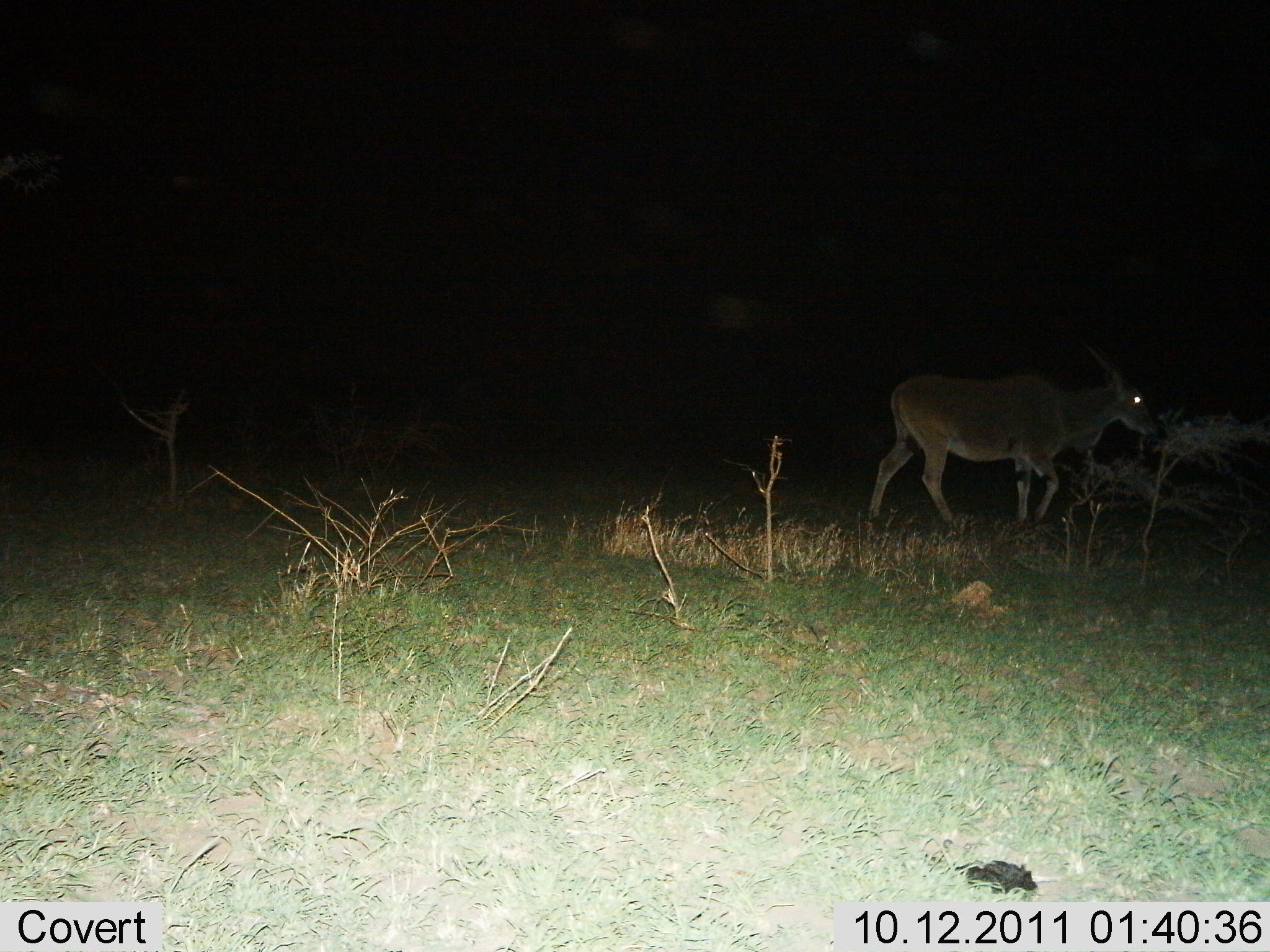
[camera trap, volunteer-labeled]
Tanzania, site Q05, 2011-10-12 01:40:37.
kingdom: Animalia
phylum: Chordata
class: Mammalia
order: Artiodactyla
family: Bovidae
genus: Tragelaphus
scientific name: Tragelaphus oryx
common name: eland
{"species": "eland (Tragelaphus oryx)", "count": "1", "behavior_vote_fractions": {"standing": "46%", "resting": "0%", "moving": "54%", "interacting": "0%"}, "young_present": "0%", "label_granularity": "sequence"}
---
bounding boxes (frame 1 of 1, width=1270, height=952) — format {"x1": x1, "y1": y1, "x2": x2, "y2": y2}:
animal: {"x1": 870, "y1": 336, "x2": 1162, "y2": 549}